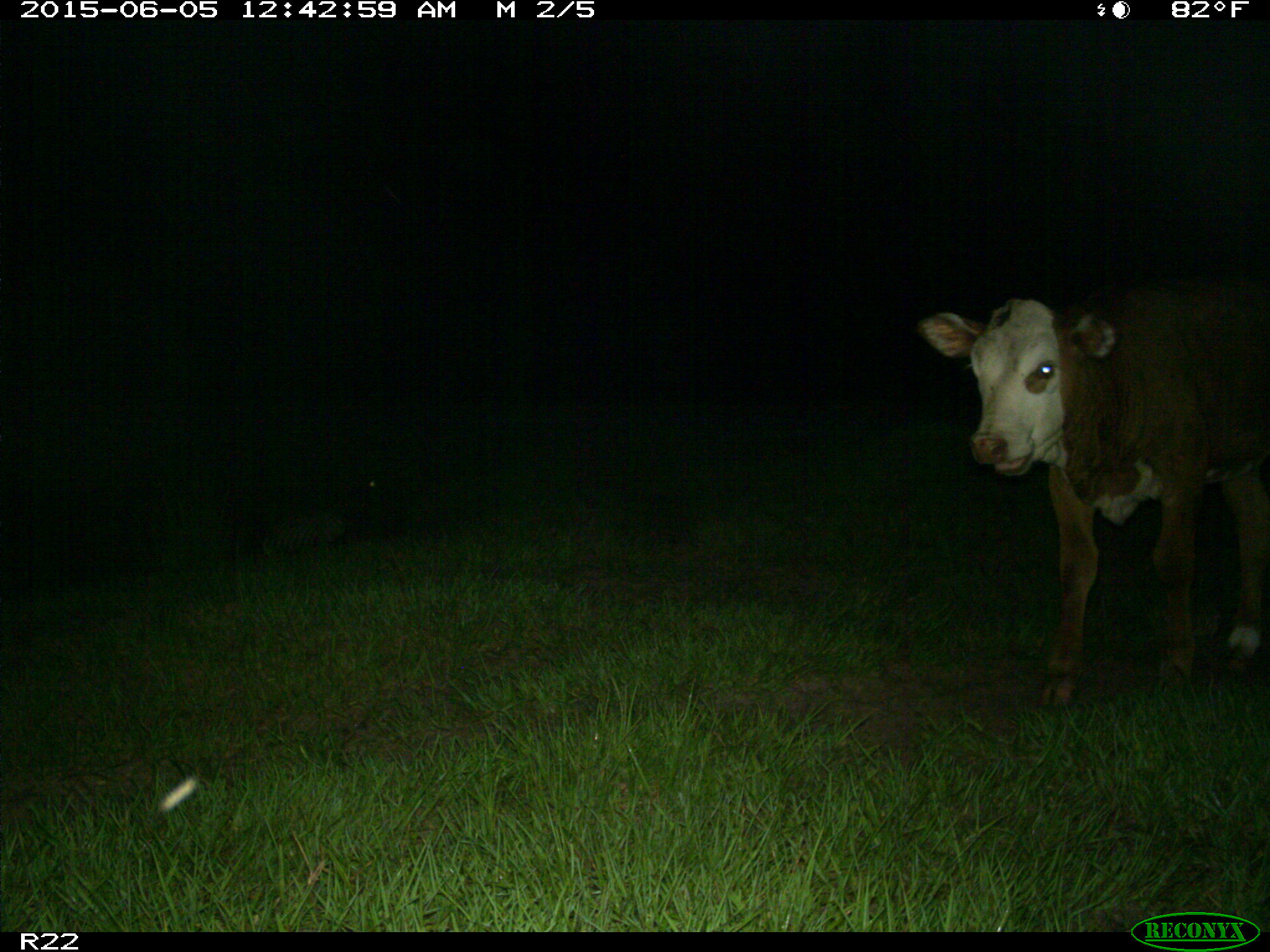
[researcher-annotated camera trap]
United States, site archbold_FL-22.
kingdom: Animalia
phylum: Chordata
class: Mammalia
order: Artiodactyla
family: Bovidae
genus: Bos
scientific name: Bos taurus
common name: domestic cow